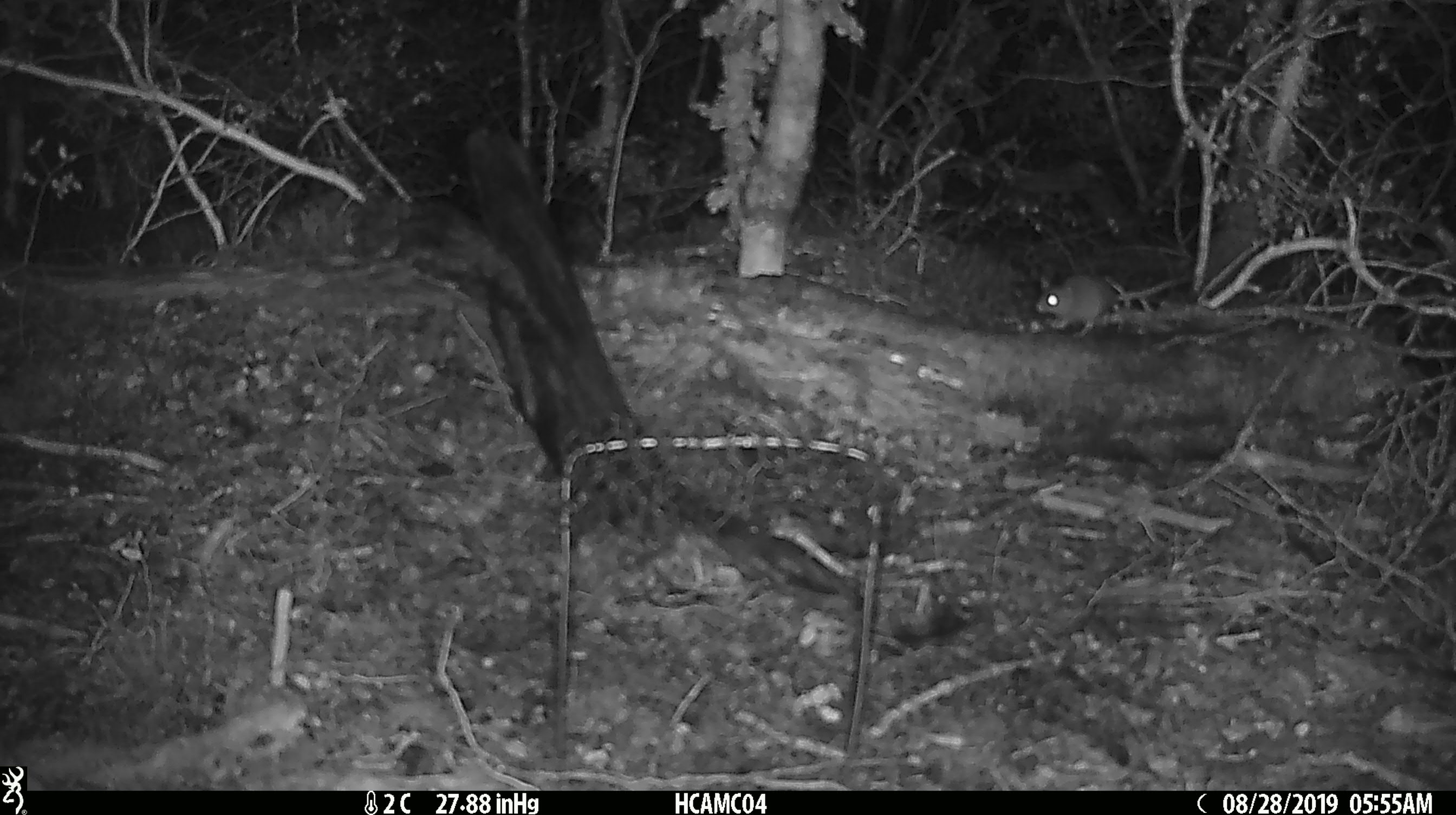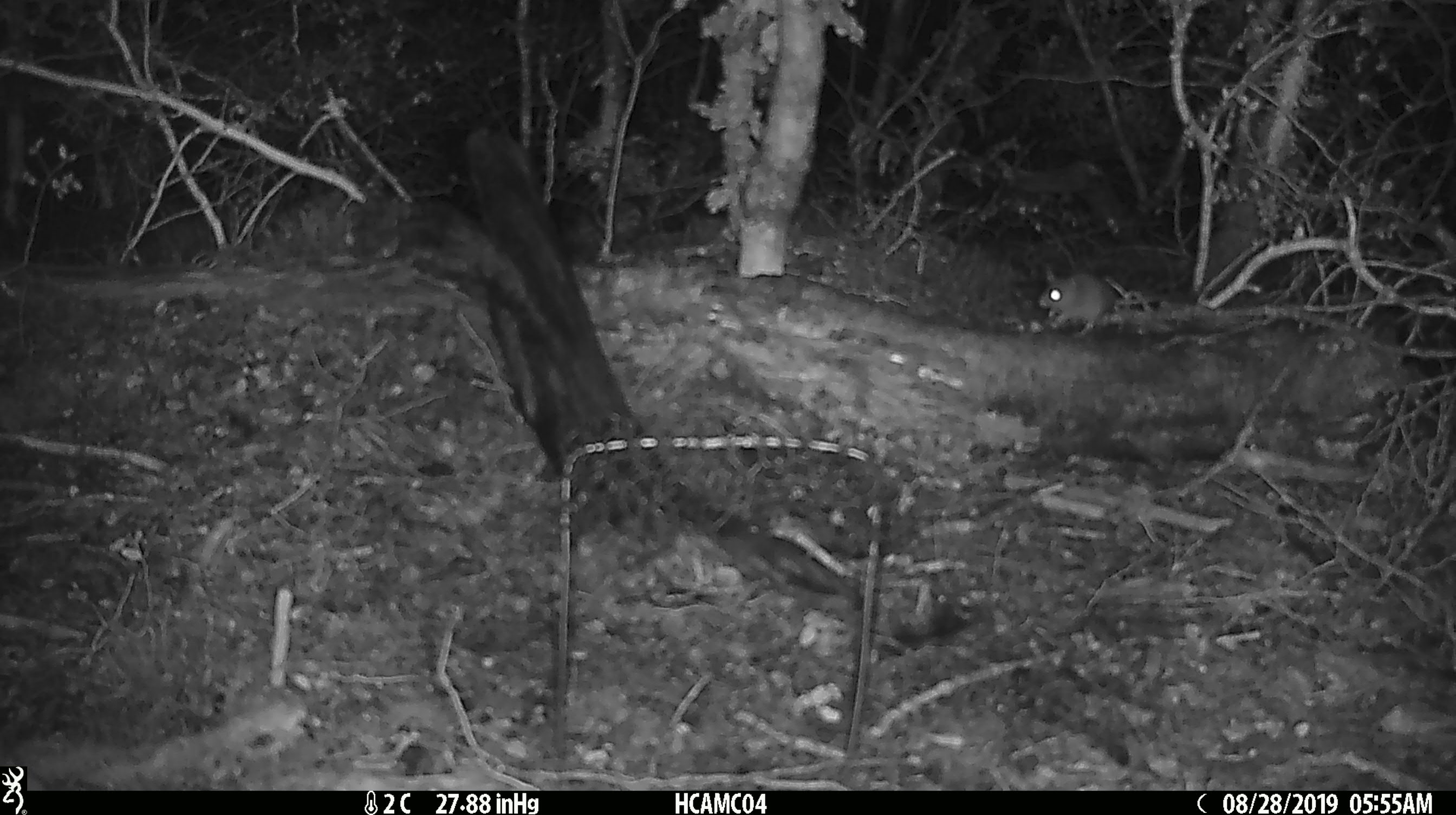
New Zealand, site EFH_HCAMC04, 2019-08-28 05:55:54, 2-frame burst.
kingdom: Animalia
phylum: Chordata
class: Mammalia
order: Rodentia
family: Muridae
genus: Mus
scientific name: Mus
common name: mouse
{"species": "mouse (Mus)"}